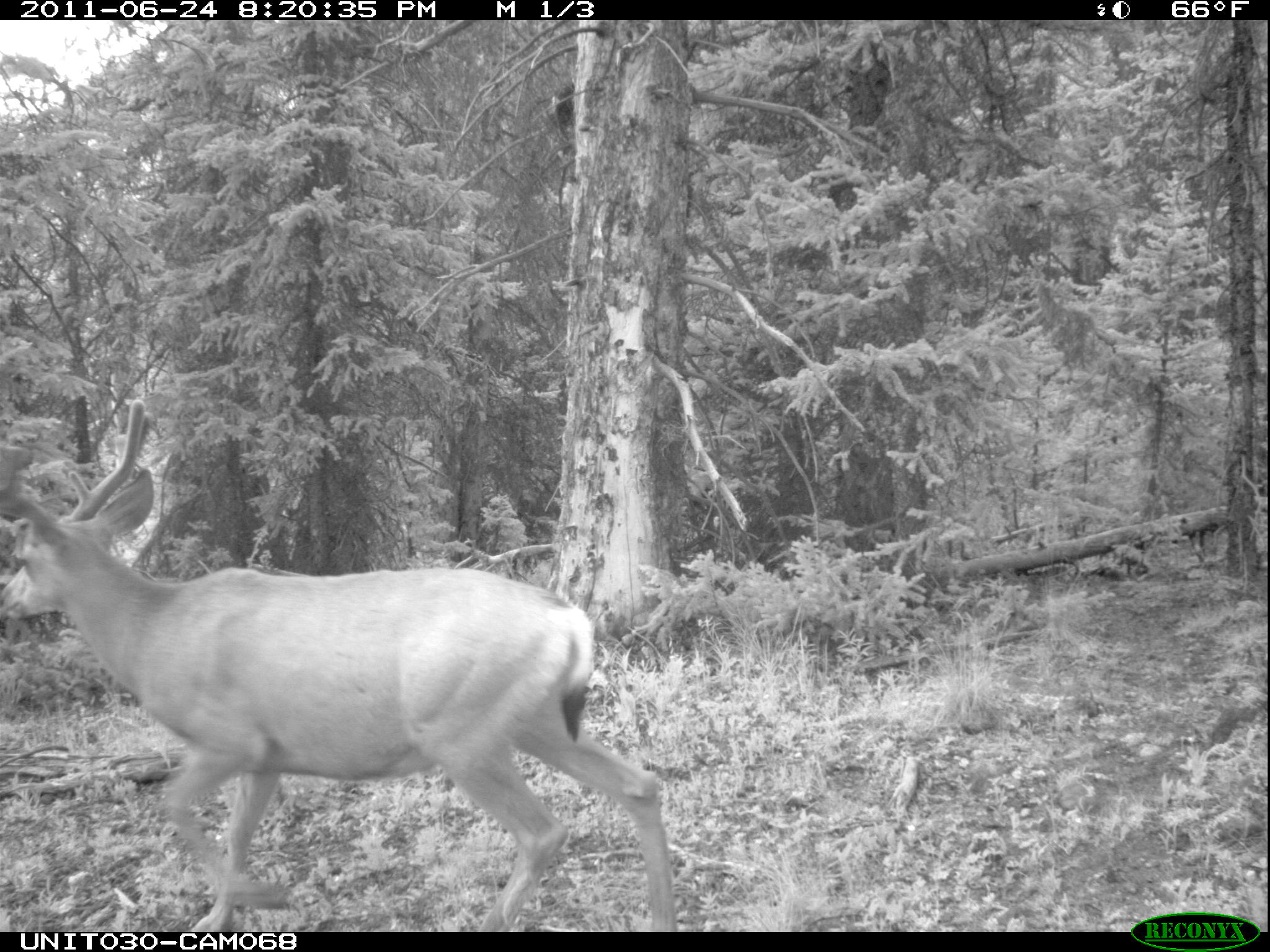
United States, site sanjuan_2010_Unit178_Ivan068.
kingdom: Animalia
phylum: Chordata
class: Mammalia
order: Artiodactyla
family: Cervidae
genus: Odocoileus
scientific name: Odocoileus hemionus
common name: mule deer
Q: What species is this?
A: Odocoileus hemionus (mule deer).